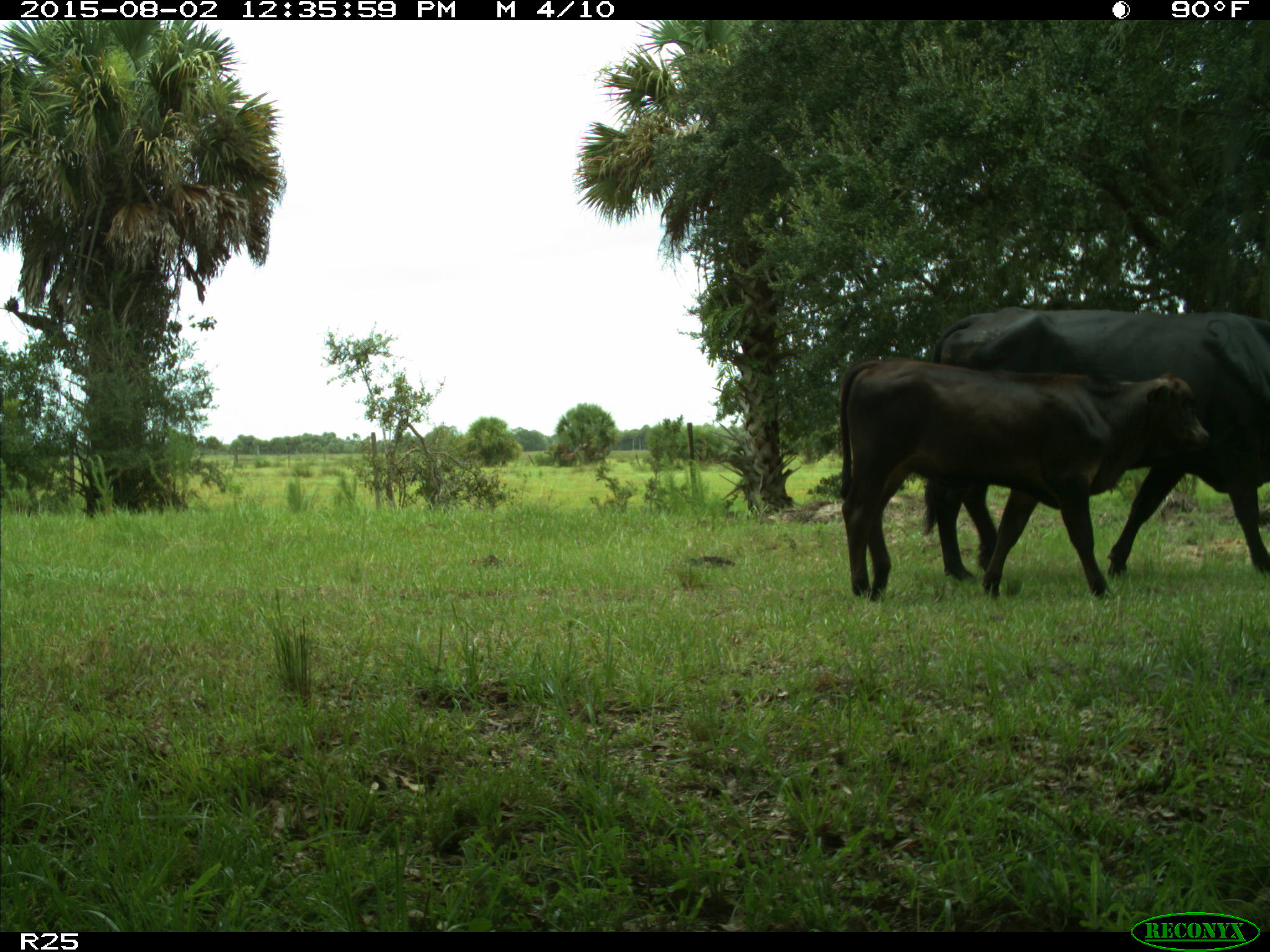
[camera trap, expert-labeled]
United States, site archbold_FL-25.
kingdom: Animalia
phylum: Chordata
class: Mammalia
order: Artiodactyla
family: Bovidae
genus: Bos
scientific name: Bos taurus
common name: domestic cow